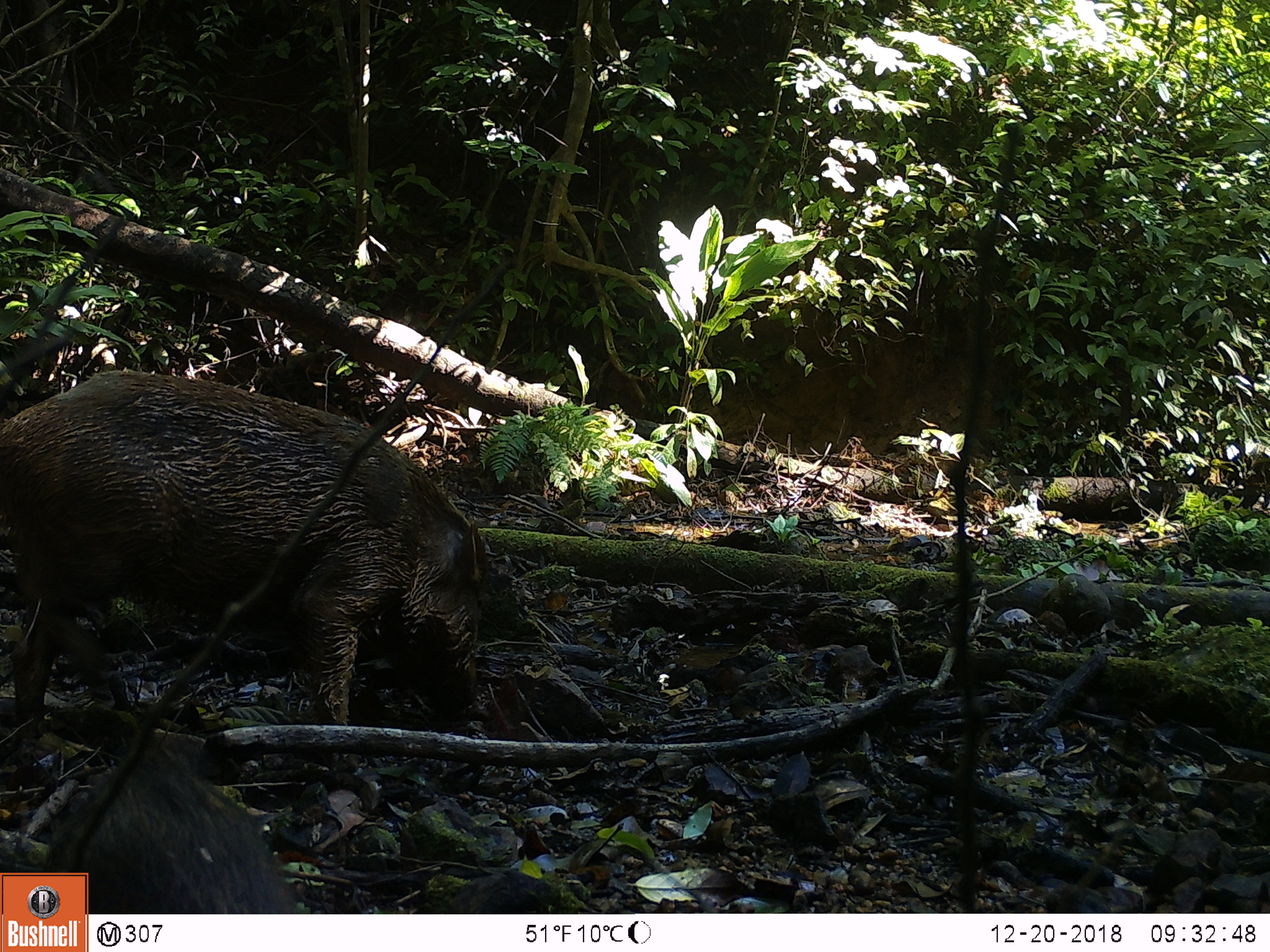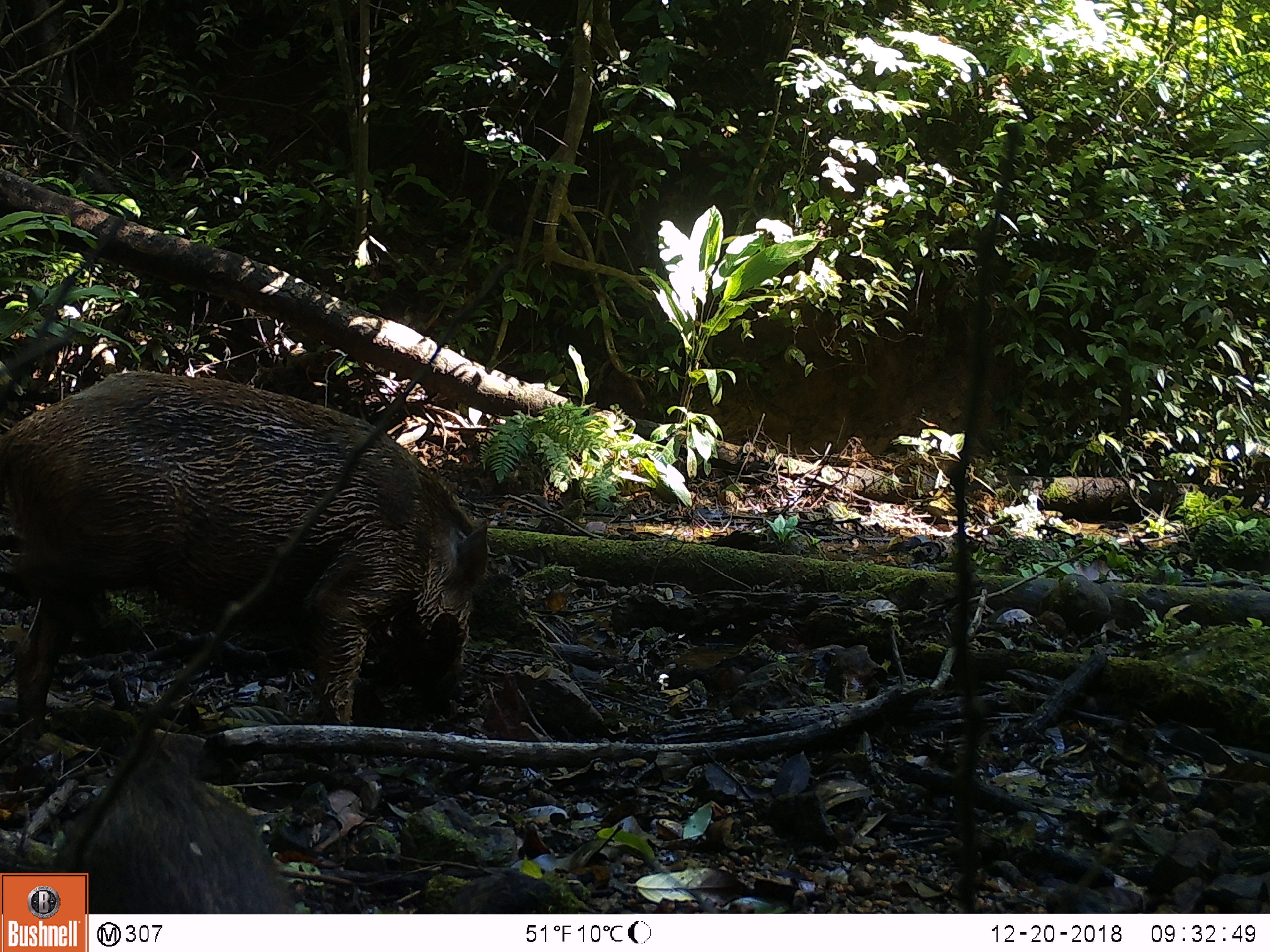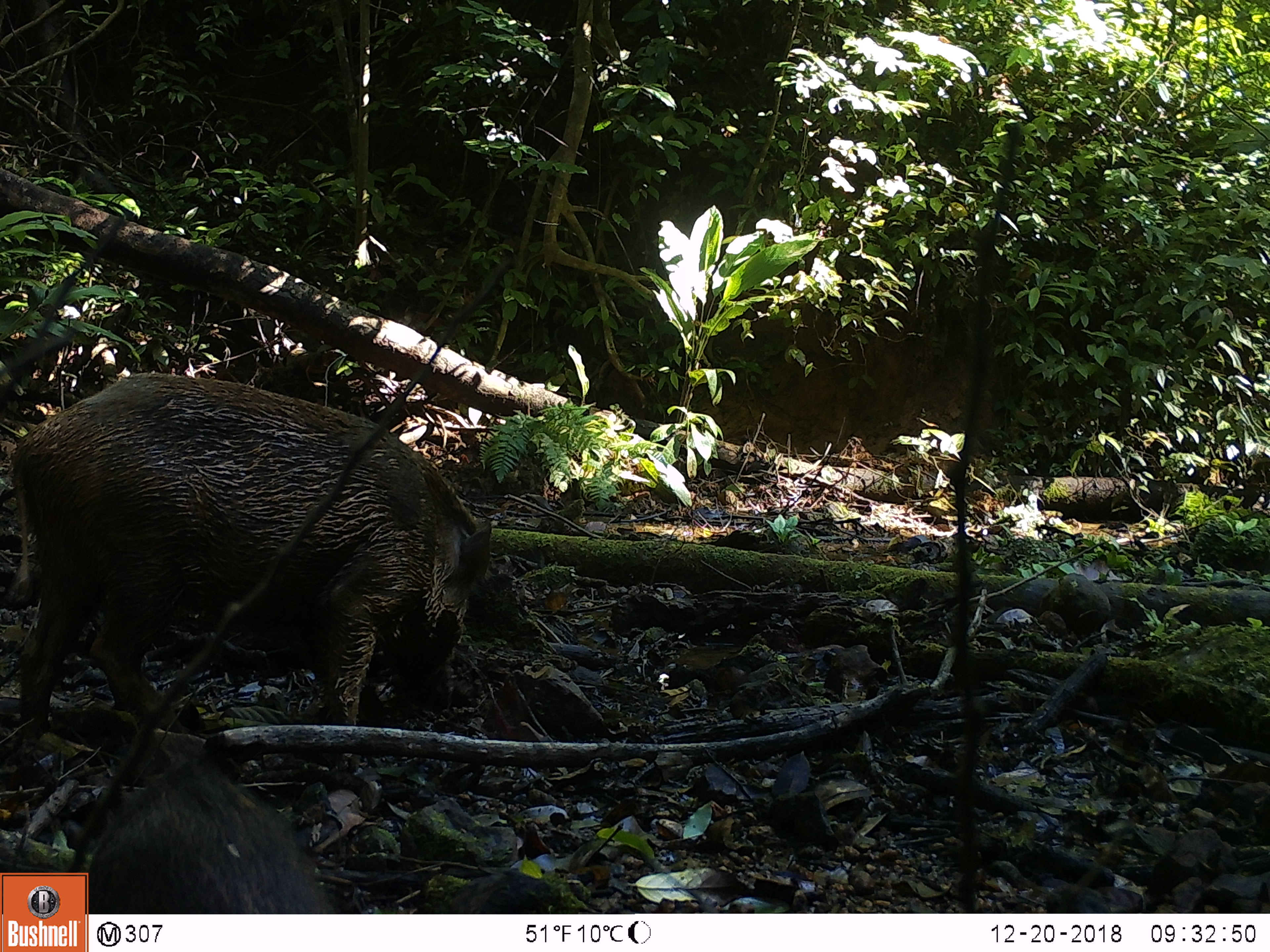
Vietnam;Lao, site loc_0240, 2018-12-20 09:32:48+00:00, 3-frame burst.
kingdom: Animalia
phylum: Chordata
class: Mammalia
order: Artiodactyla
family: Suidae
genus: Sus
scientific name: Sus scrofa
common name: eurasian wild pig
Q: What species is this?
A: Eurasian wild pig (Sus scrofa).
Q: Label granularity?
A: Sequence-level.